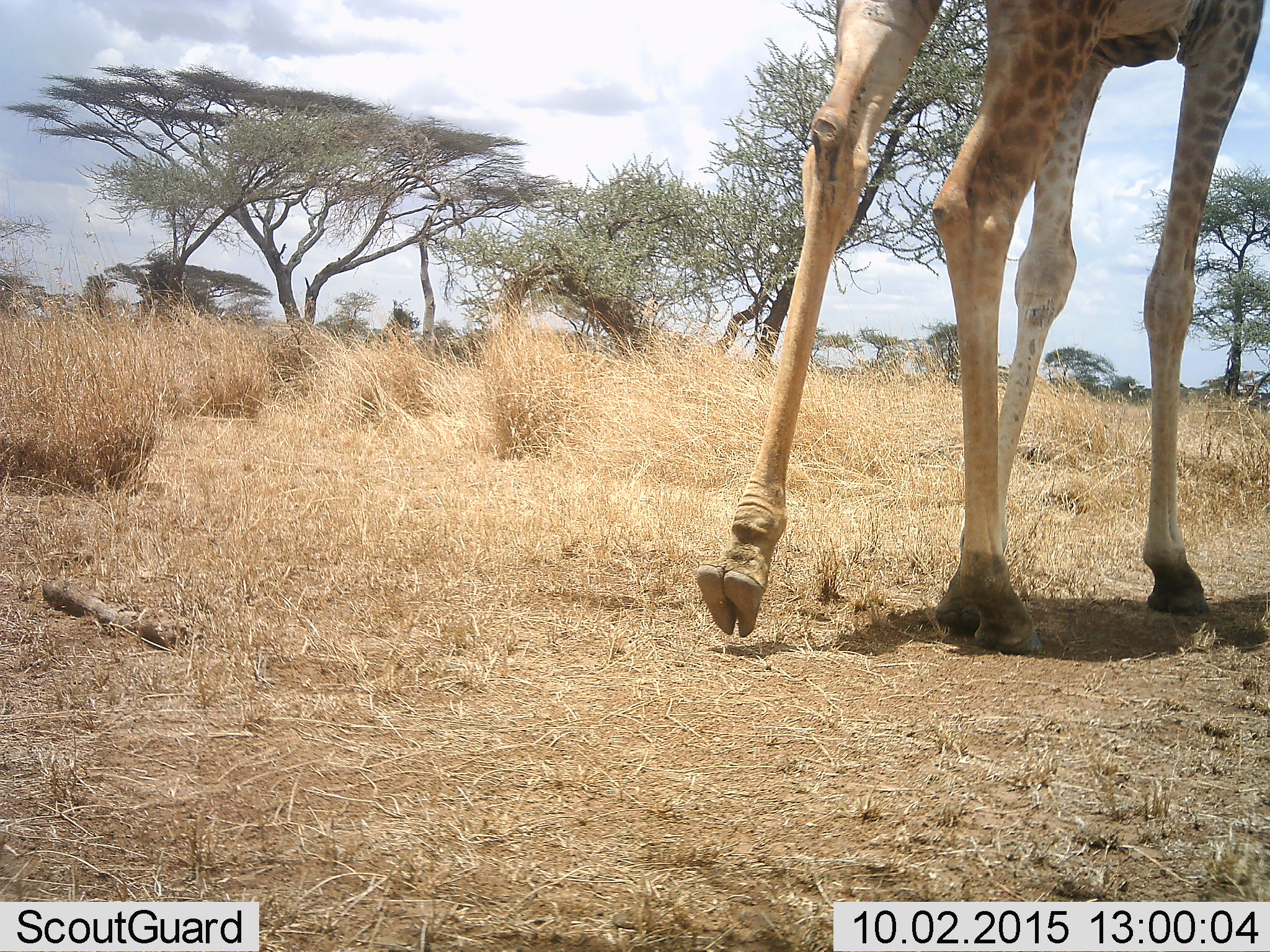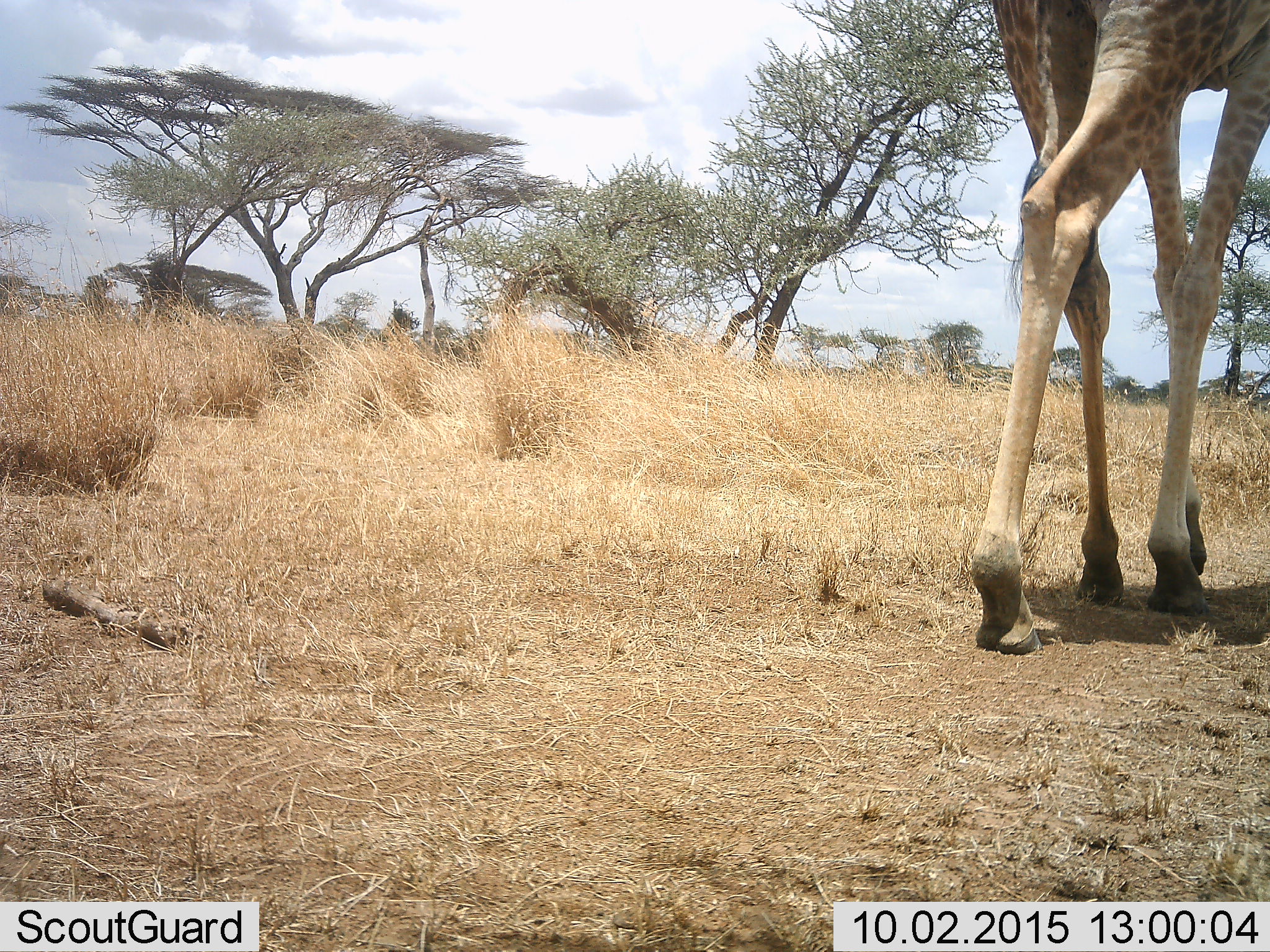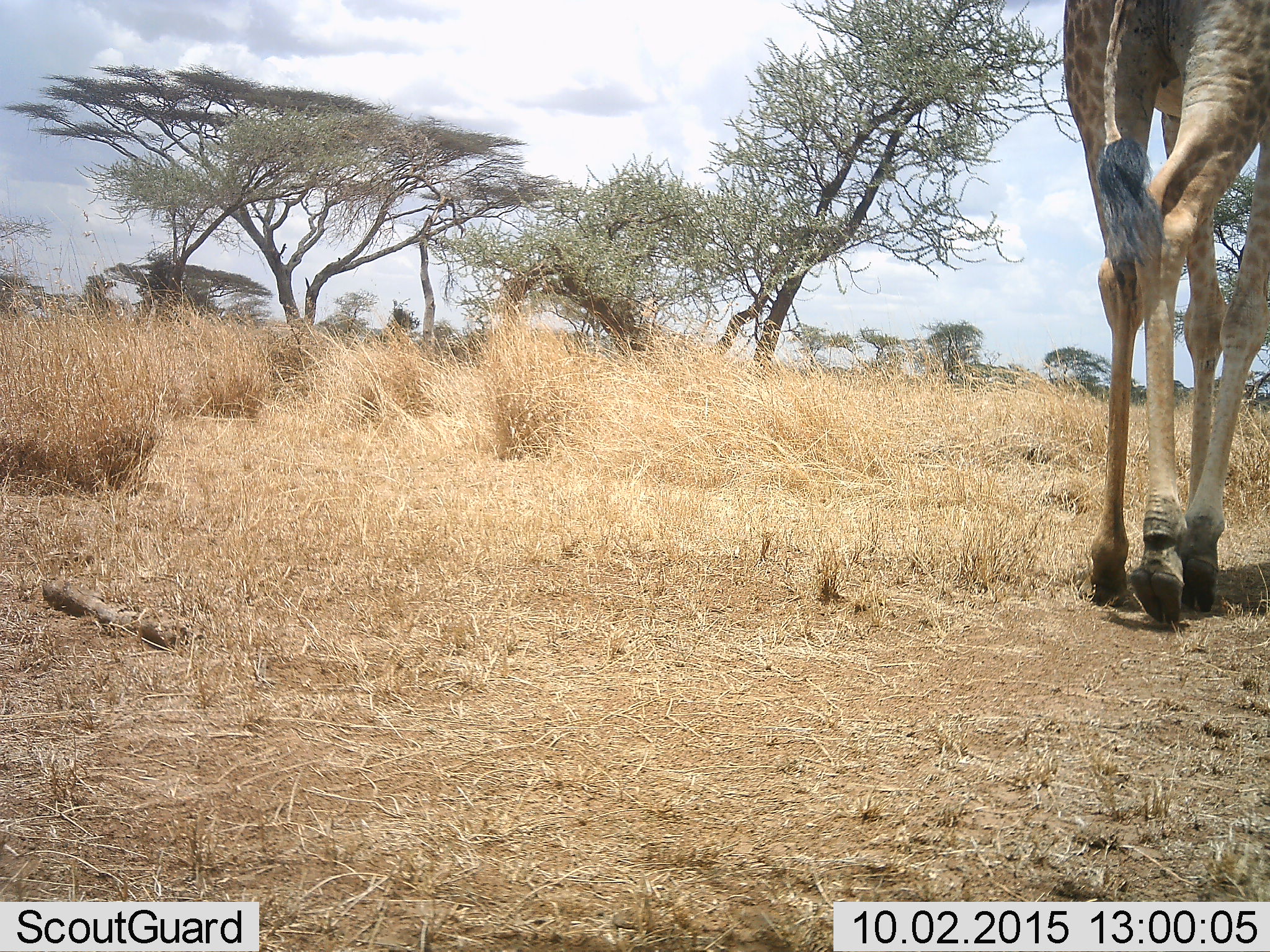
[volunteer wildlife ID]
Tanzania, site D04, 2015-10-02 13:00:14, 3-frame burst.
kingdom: Animalia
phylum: Chordata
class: Mammalia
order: Artiodactyla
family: Giraffidae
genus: Giraffa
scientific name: Giraffa camelopardalis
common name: giraffe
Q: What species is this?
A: Giraffe (Giraffa camelopardalis).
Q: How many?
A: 1.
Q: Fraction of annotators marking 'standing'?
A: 6%.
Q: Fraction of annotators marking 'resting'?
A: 6%.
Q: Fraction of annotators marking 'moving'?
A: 88%.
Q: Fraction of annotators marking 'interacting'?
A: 0%.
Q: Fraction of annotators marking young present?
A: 0%.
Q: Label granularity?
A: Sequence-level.